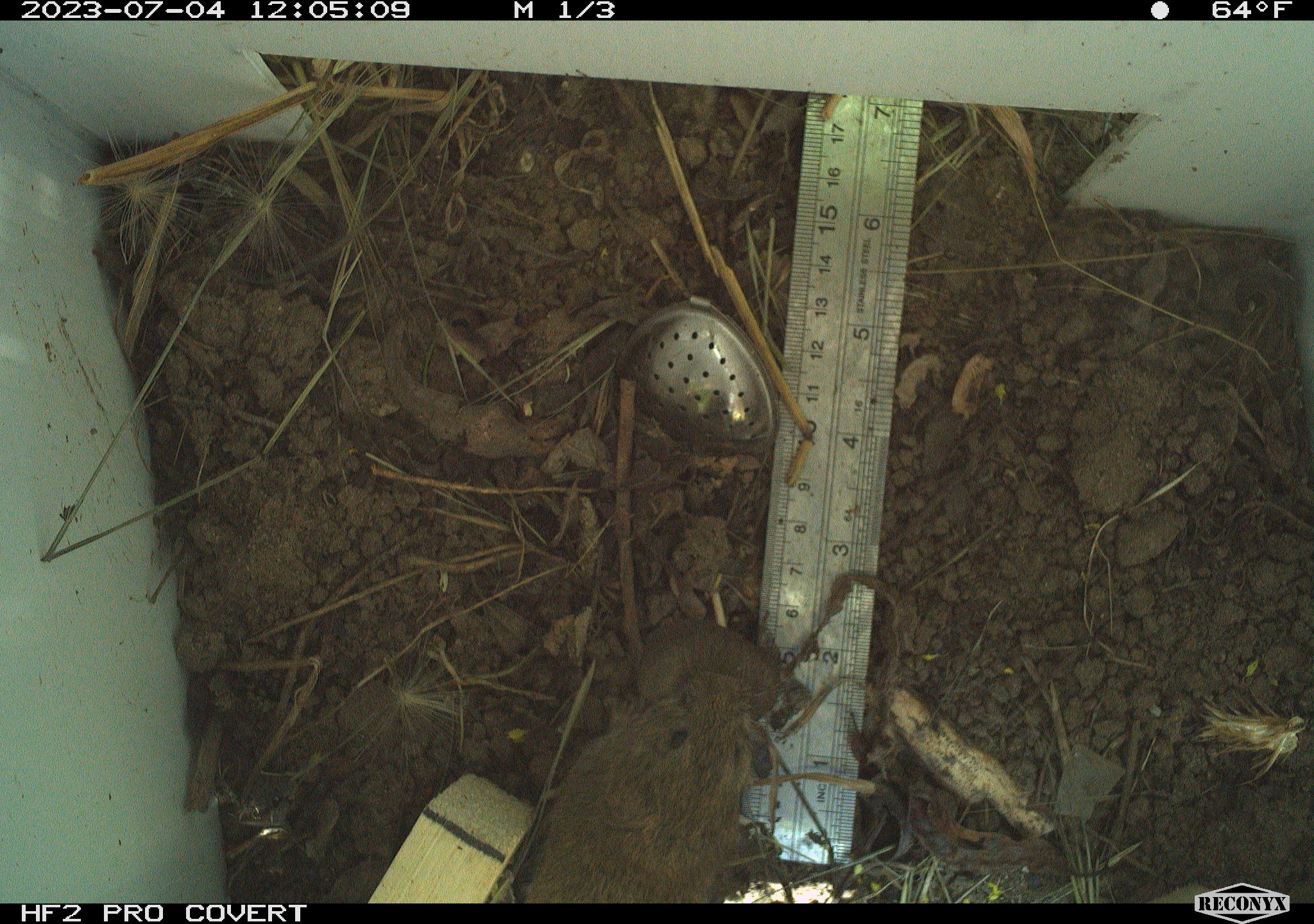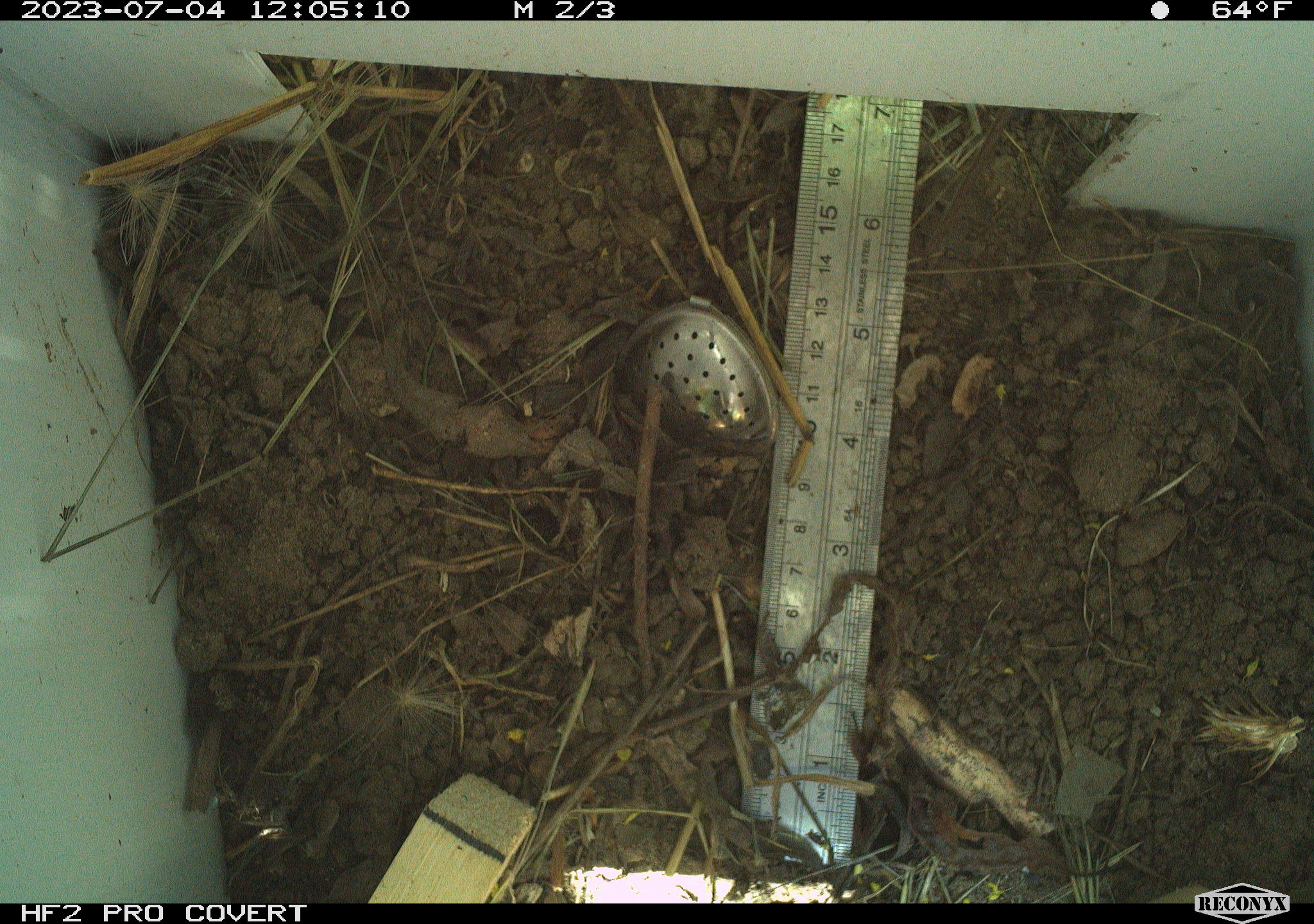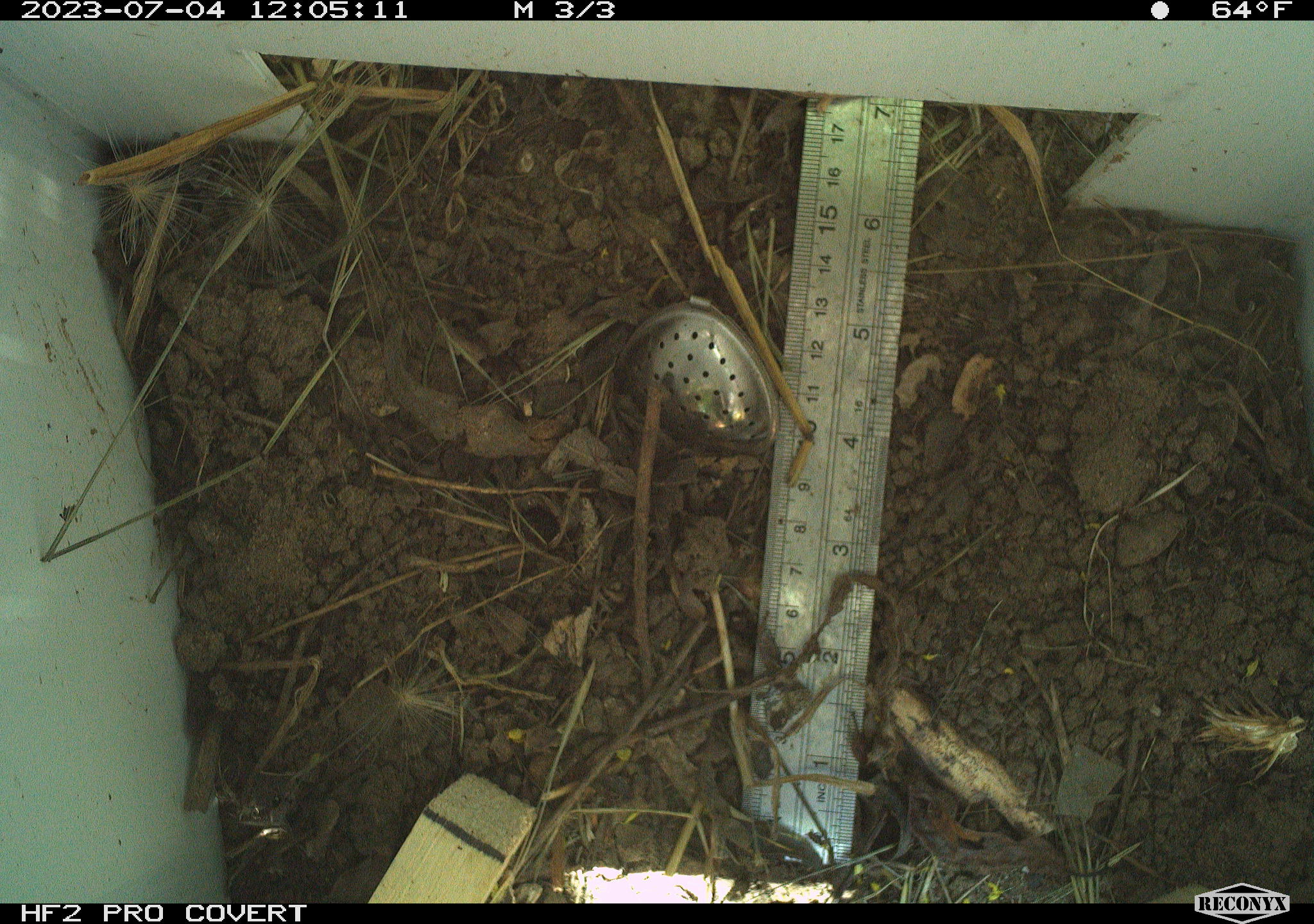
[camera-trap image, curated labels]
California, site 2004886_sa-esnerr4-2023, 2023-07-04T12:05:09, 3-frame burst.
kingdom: Animalia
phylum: Chordata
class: Mammalia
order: Rodentia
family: Cricetidae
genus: Microtus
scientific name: Microtus californicus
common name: california vole